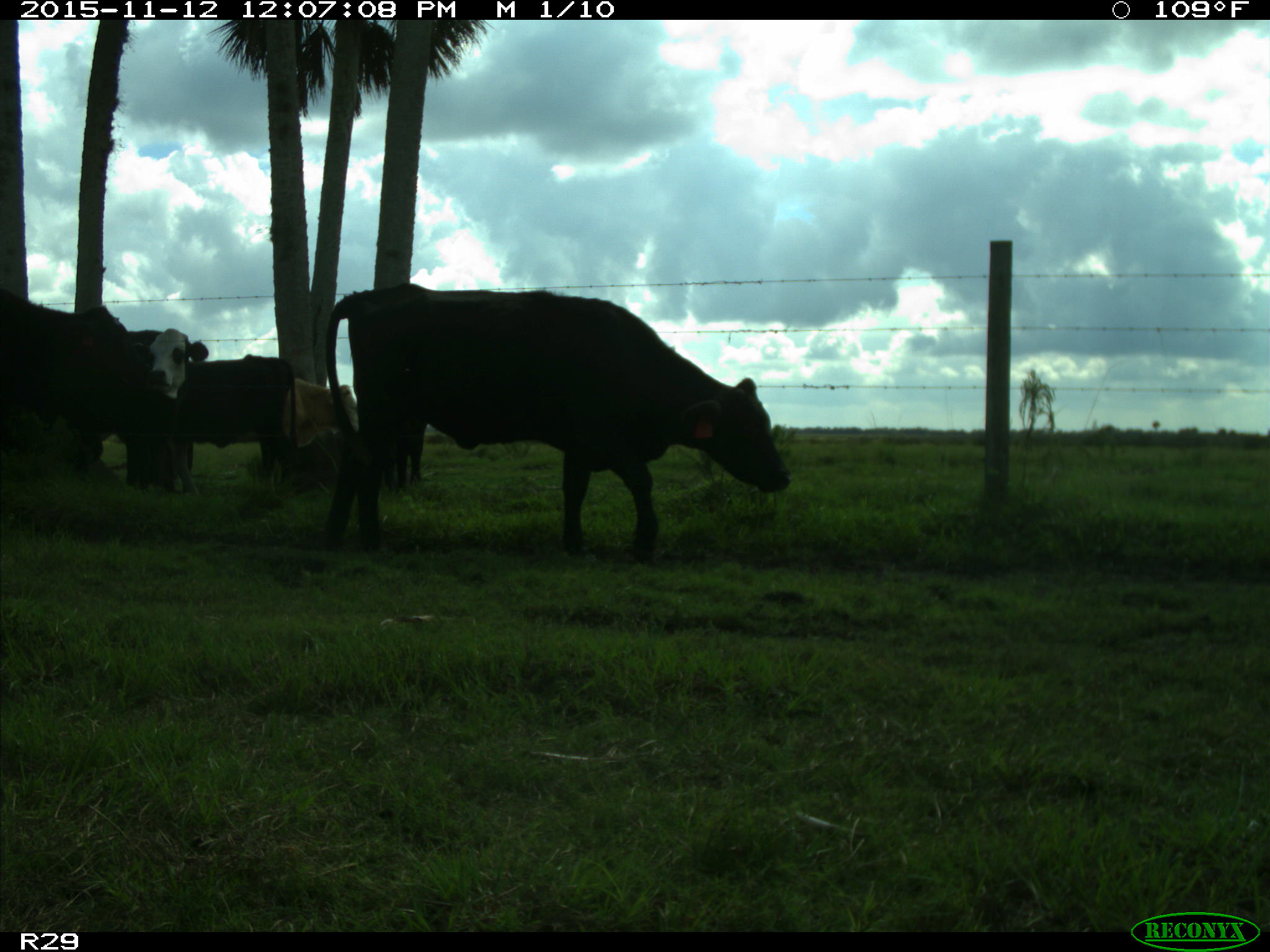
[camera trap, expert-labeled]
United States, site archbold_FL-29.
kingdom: Animalia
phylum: Chordata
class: Mammalia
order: Artiodactyla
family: Bovidae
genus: Bos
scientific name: Bos taurus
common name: domestic cow